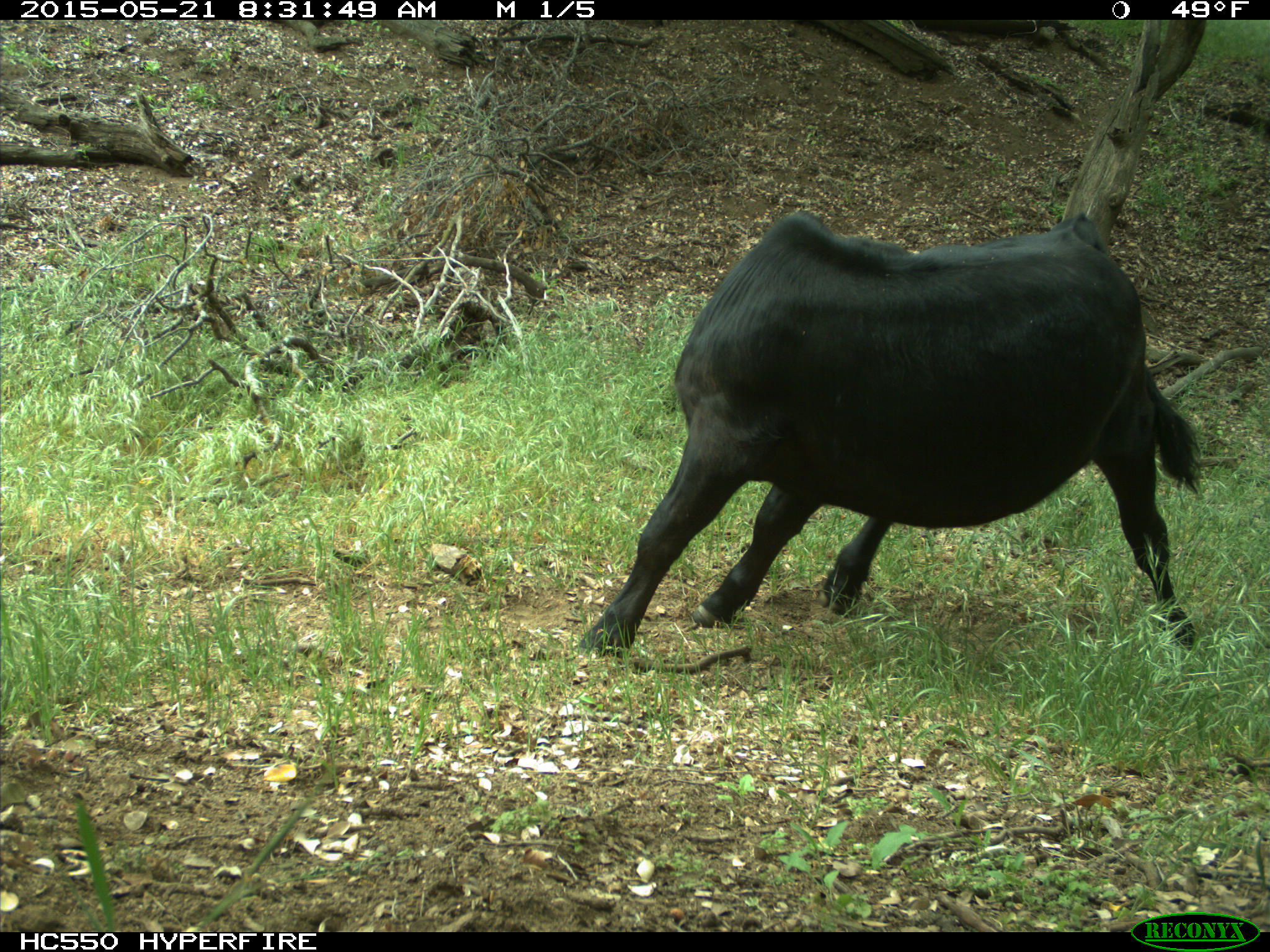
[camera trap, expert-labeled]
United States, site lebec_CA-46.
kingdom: Animalia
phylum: Chordata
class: Mammalia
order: Artiodactyla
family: Bovidae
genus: Bos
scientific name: Bos taurus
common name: domestic cow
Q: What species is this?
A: Bos taurus (domestic cow).